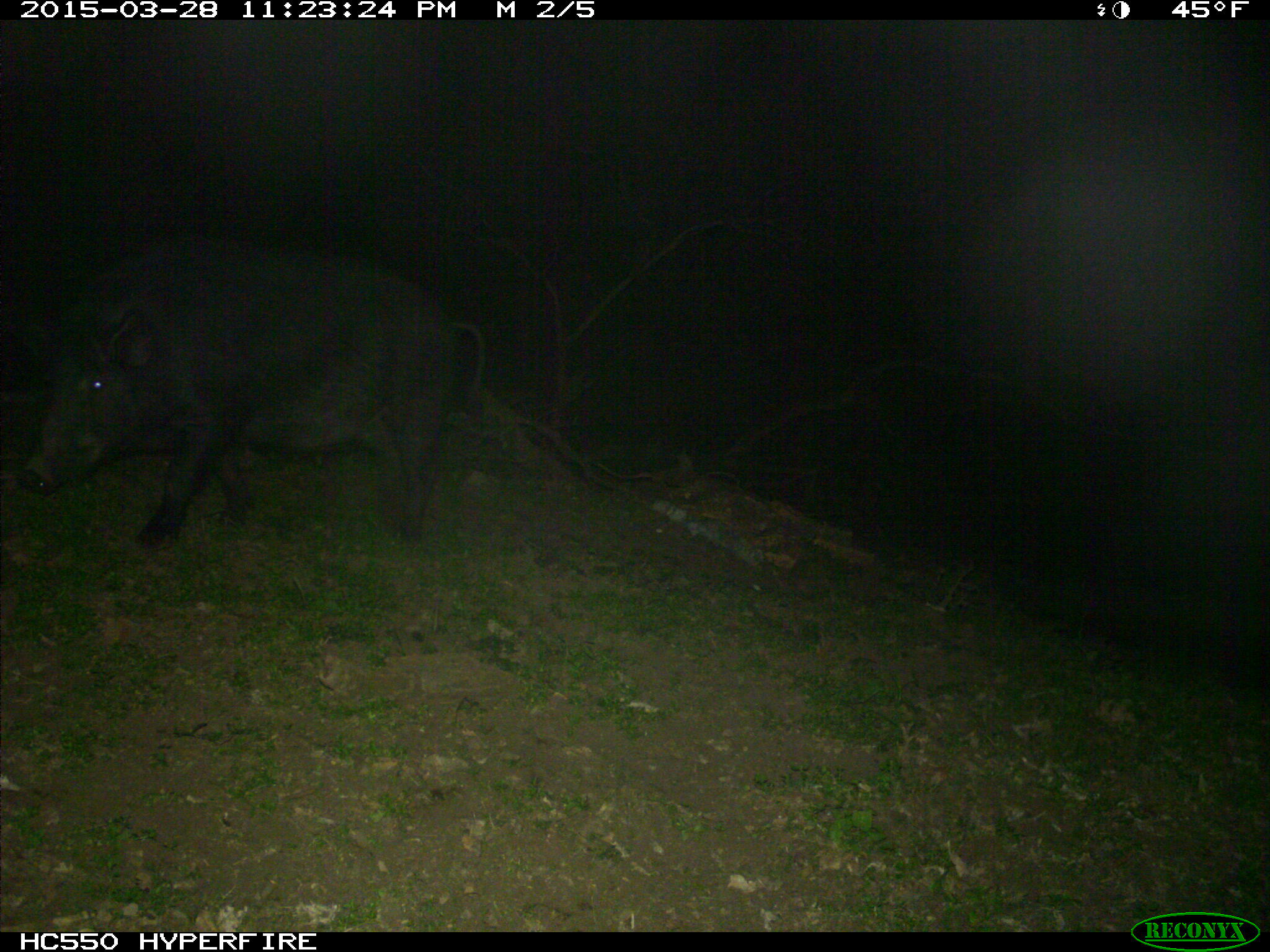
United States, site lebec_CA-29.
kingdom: Animalia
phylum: Chordata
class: Mammalia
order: Artiodactyla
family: Suidae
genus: Sus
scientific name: Sus scrofa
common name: wild boar